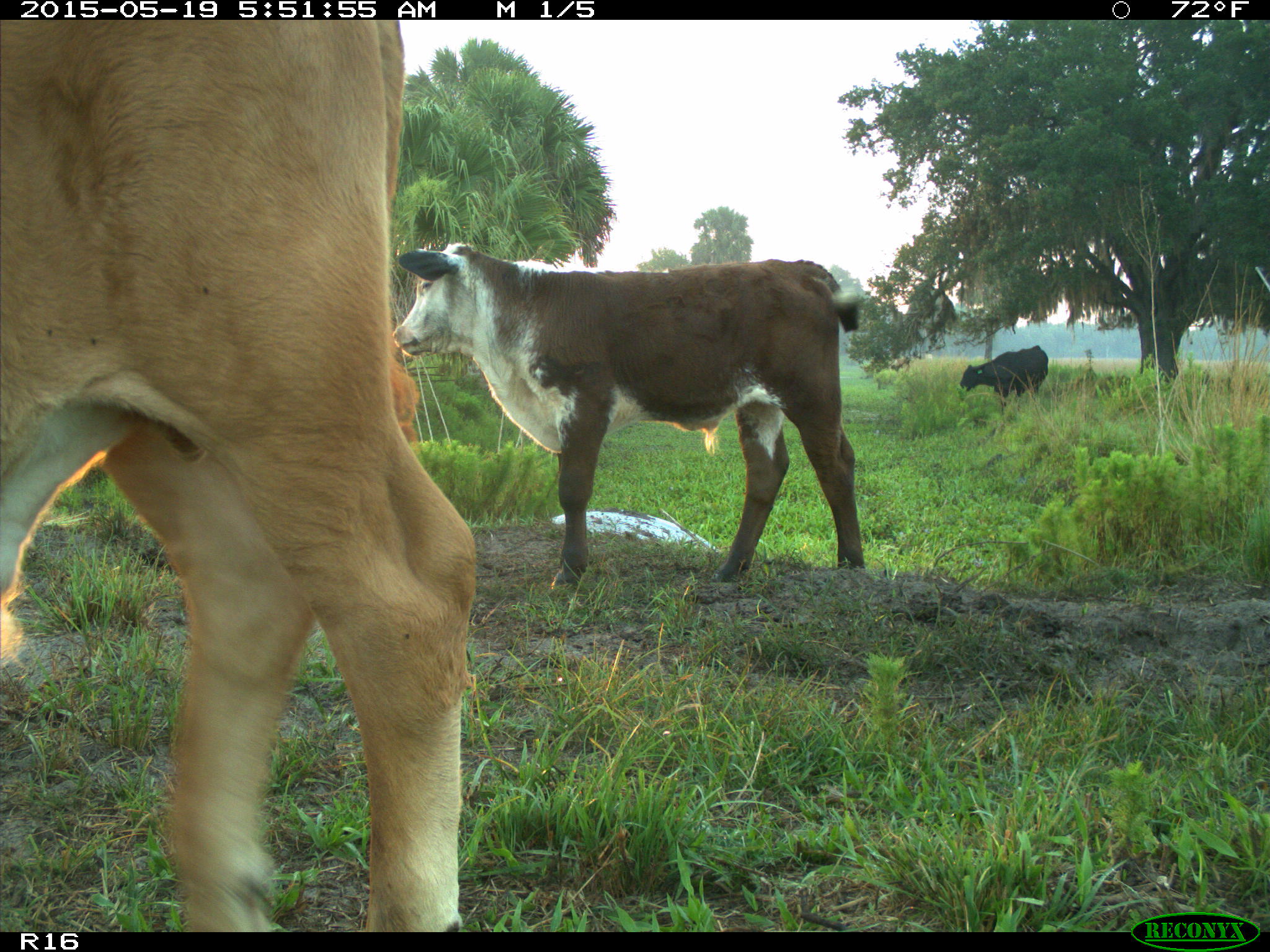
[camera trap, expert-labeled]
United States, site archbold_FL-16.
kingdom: Animalia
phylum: Chordata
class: Mammalia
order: Artiodactyla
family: Bovidae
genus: Bos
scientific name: Bos taurus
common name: domestic cow